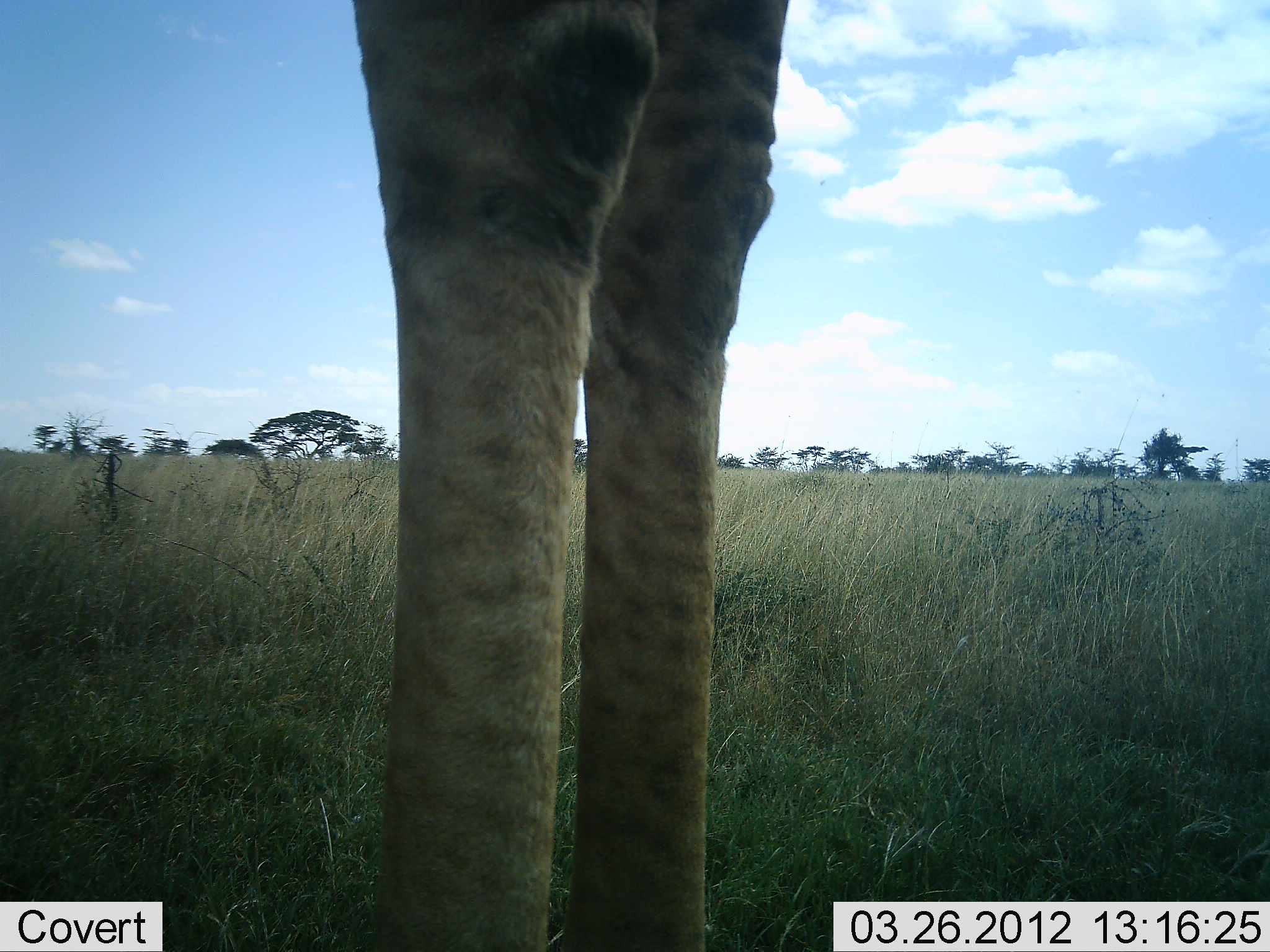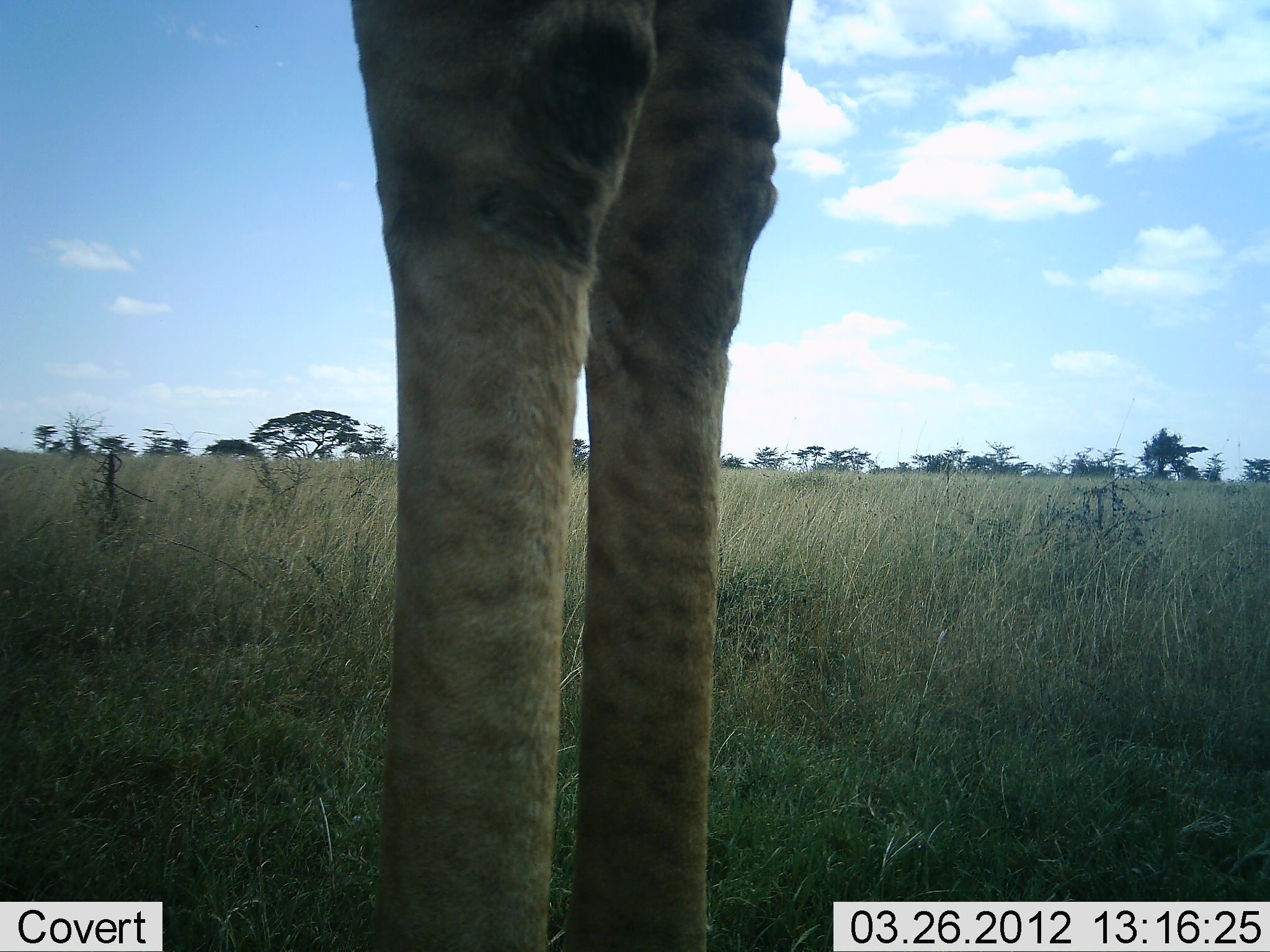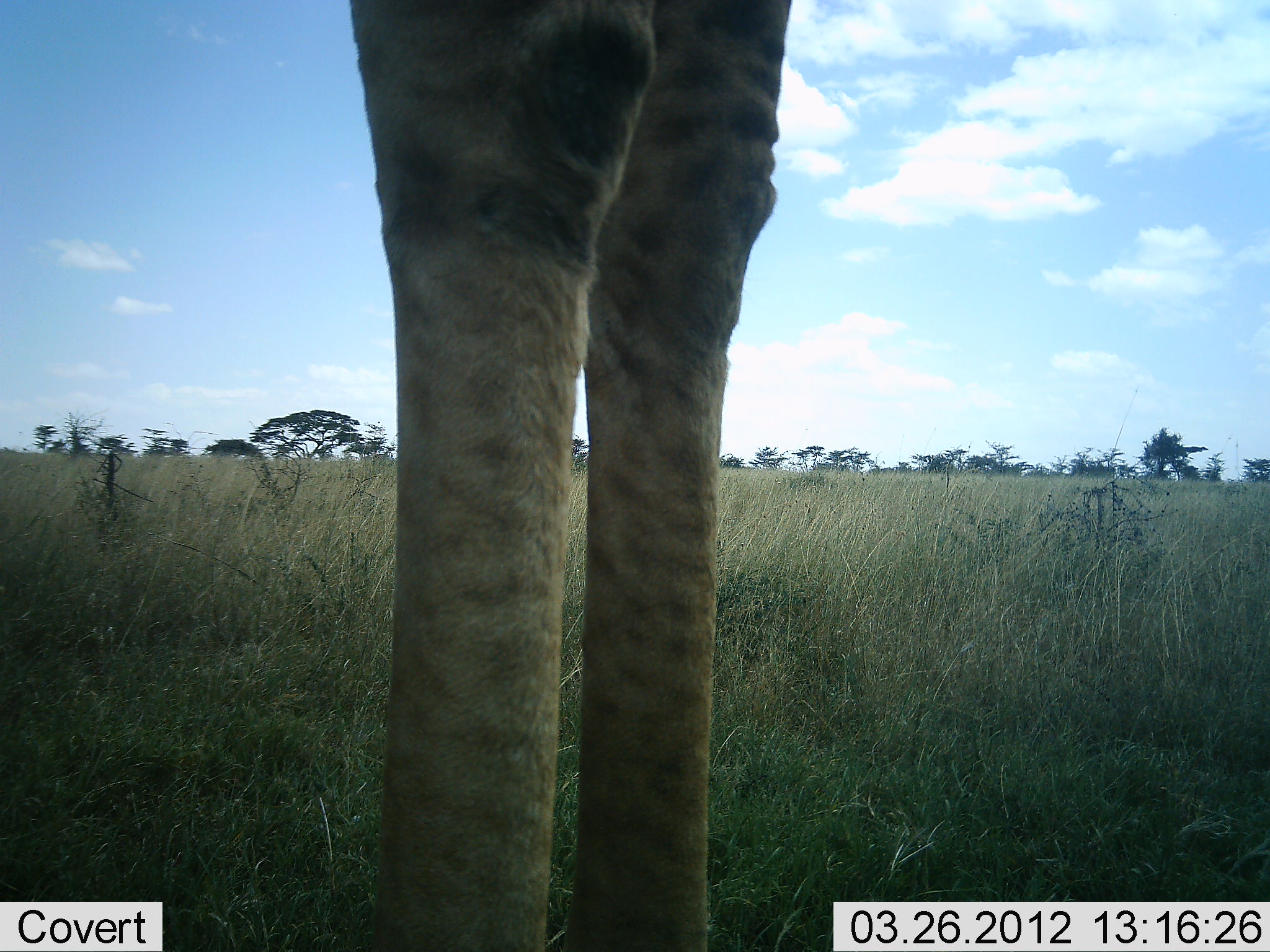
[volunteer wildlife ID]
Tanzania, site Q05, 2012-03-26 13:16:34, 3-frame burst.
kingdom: Animalia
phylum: Chordata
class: Mammalia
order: Artiodactyla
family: Giraffidae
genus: Giraffa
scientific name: Giraffa camelopardalis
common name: giraffe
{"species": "giraffe (Giraffa camelopardalis)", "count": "1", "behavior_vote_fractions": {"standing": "100%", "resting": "0%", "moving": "0%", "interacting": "0%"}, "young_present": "0%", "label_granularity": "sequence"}